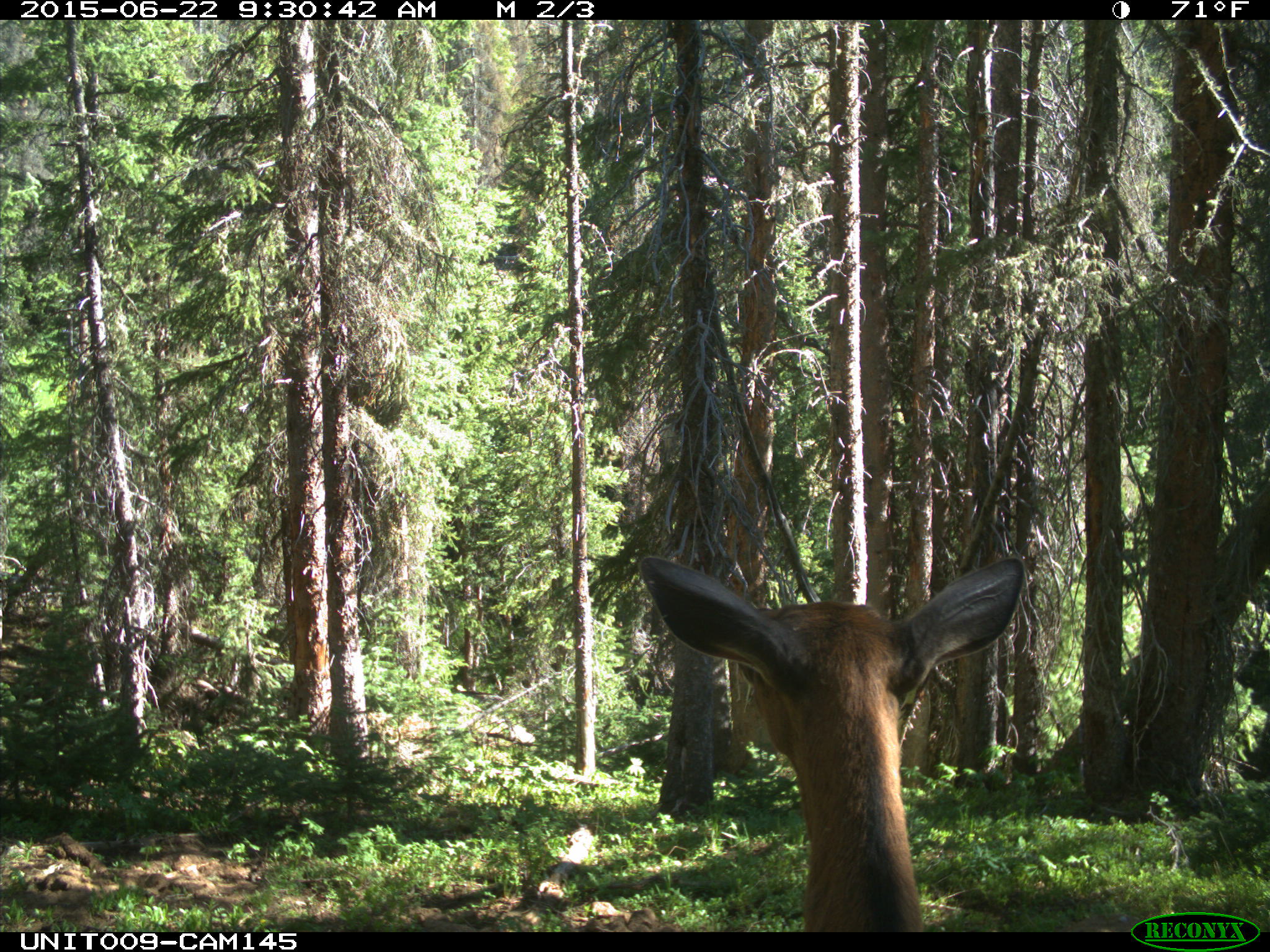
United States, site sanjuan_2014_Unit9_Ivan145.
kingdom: Animalia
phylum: Chordata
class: Mammalia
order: Artiodactyla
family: Cervidae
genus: Cervus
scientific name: Cervus elaphus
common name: red deer